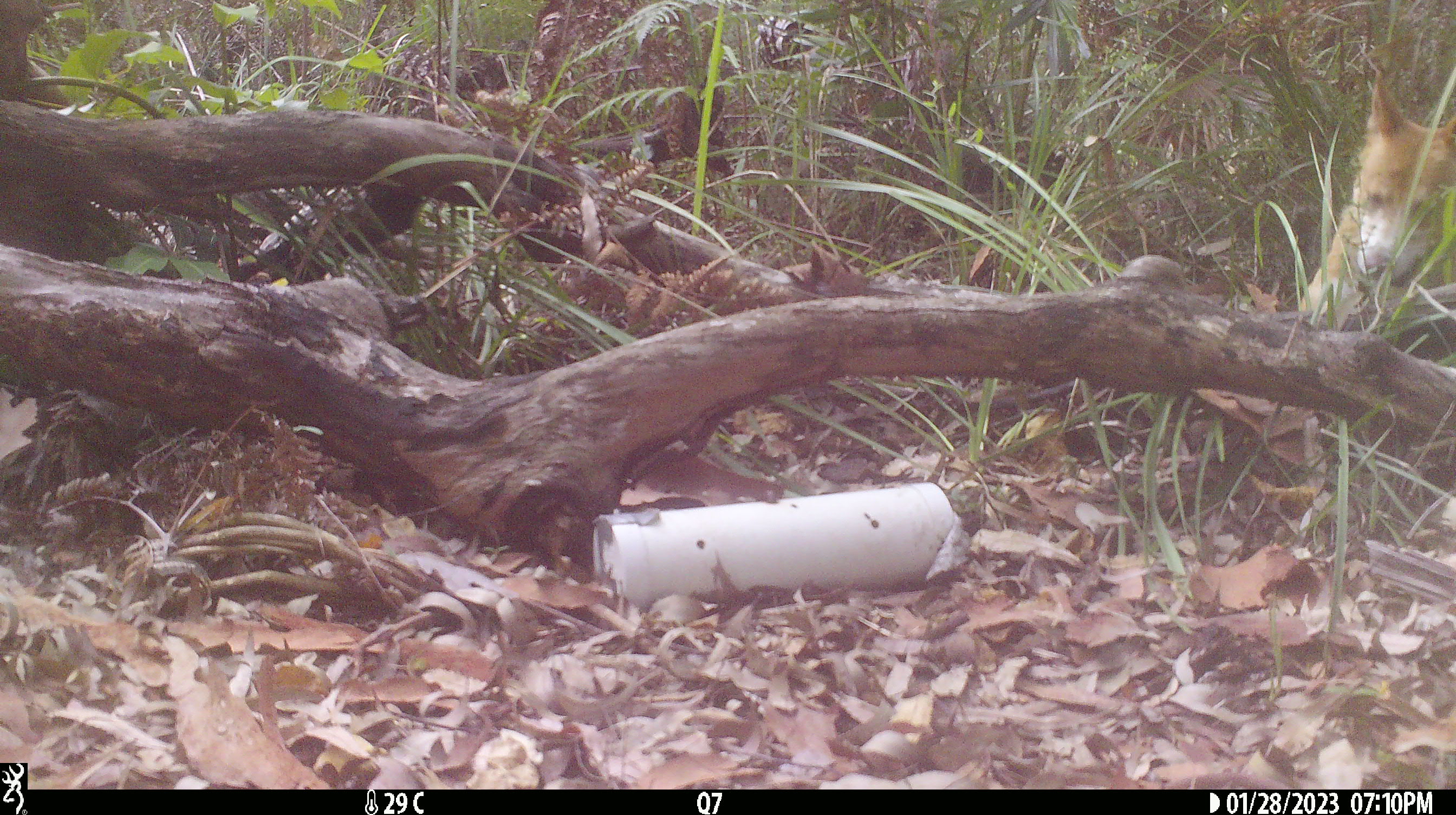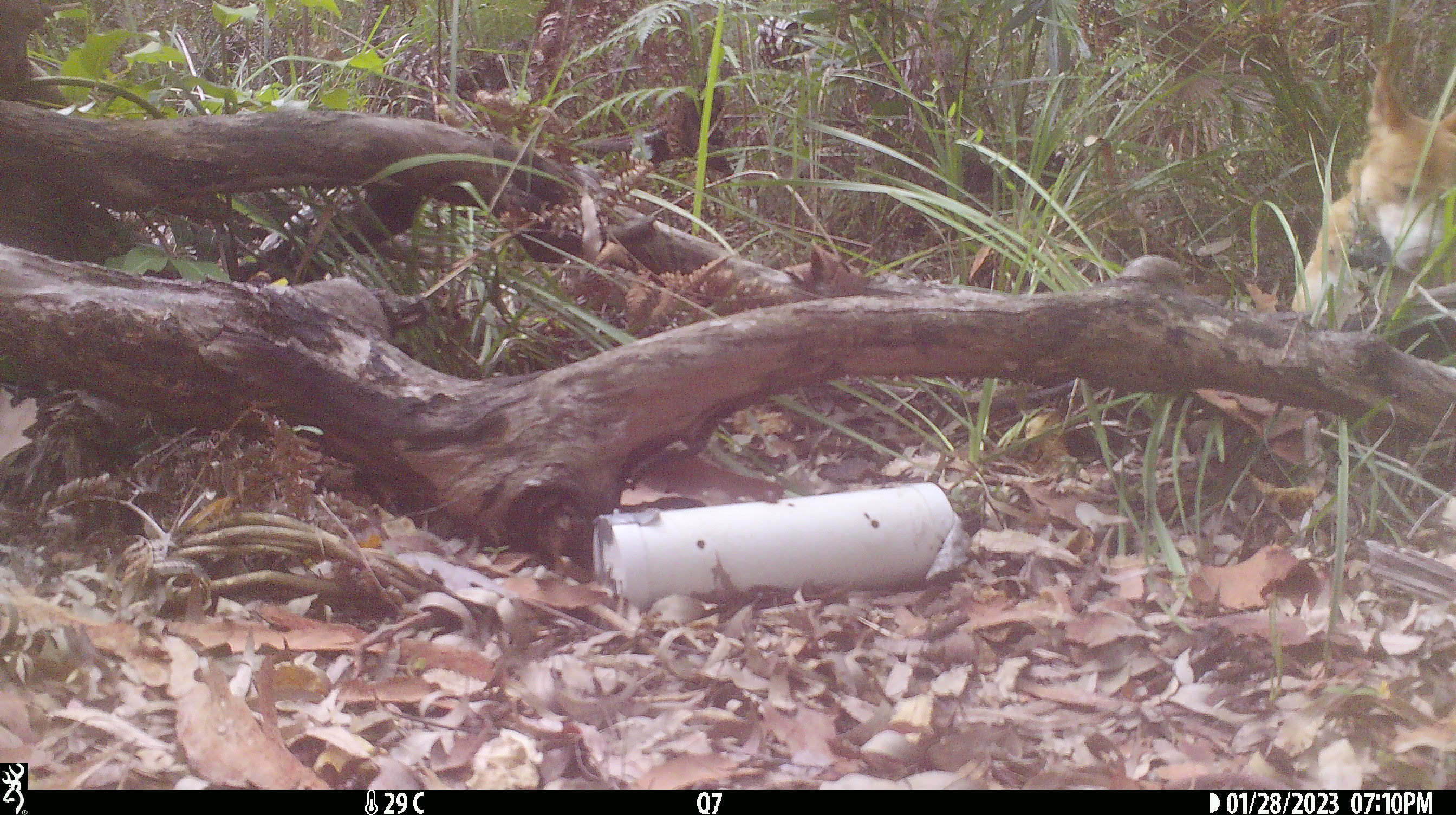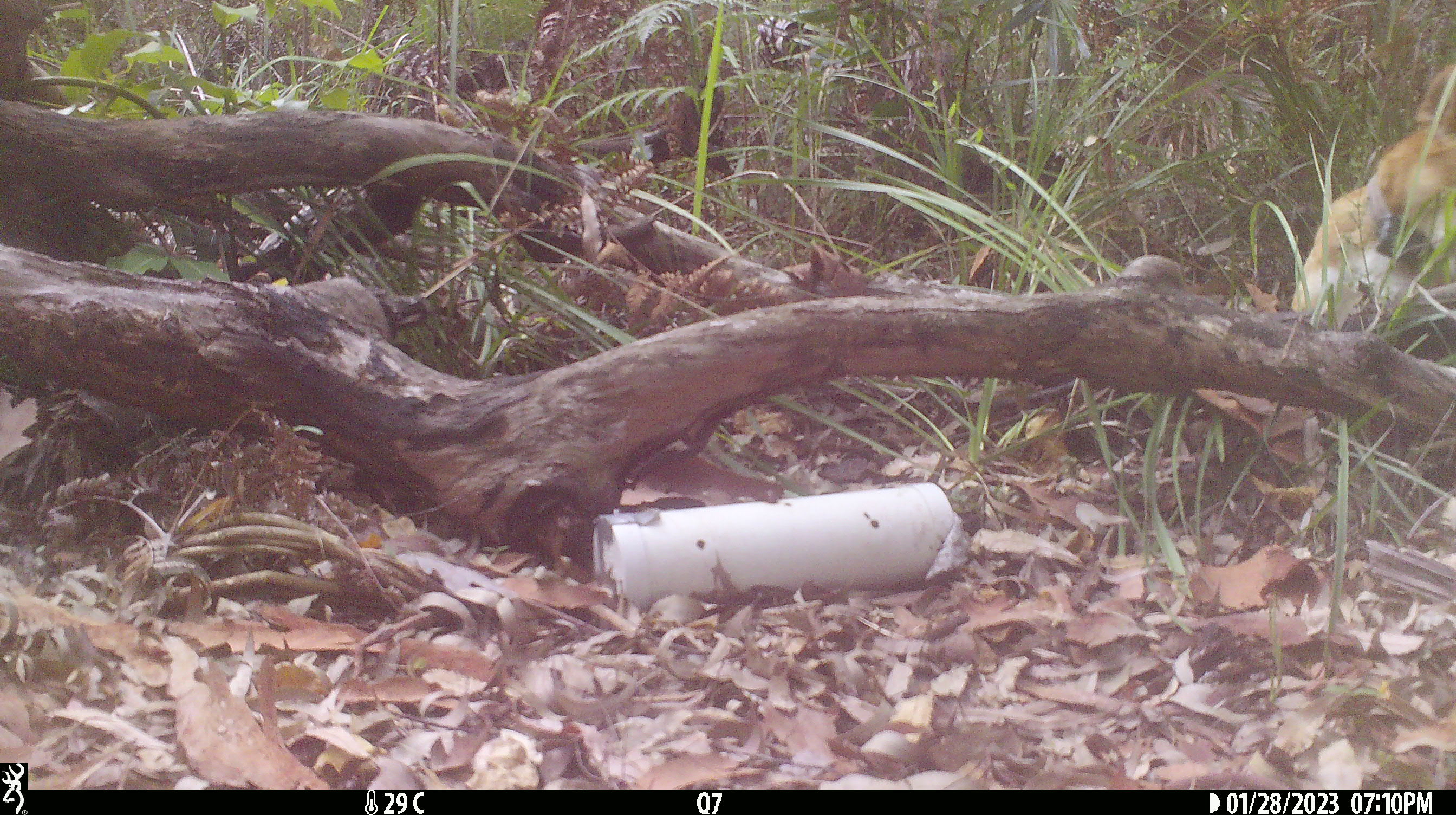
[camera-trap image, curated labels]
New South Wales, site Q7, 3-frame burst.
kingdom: Animalia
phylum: Chordata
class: Mammalia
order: Carnivora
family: Canidae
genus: Canis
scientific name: Canis familiaris dingo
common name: dingo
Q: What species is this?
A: Dingo (Canis familiaris dingo).